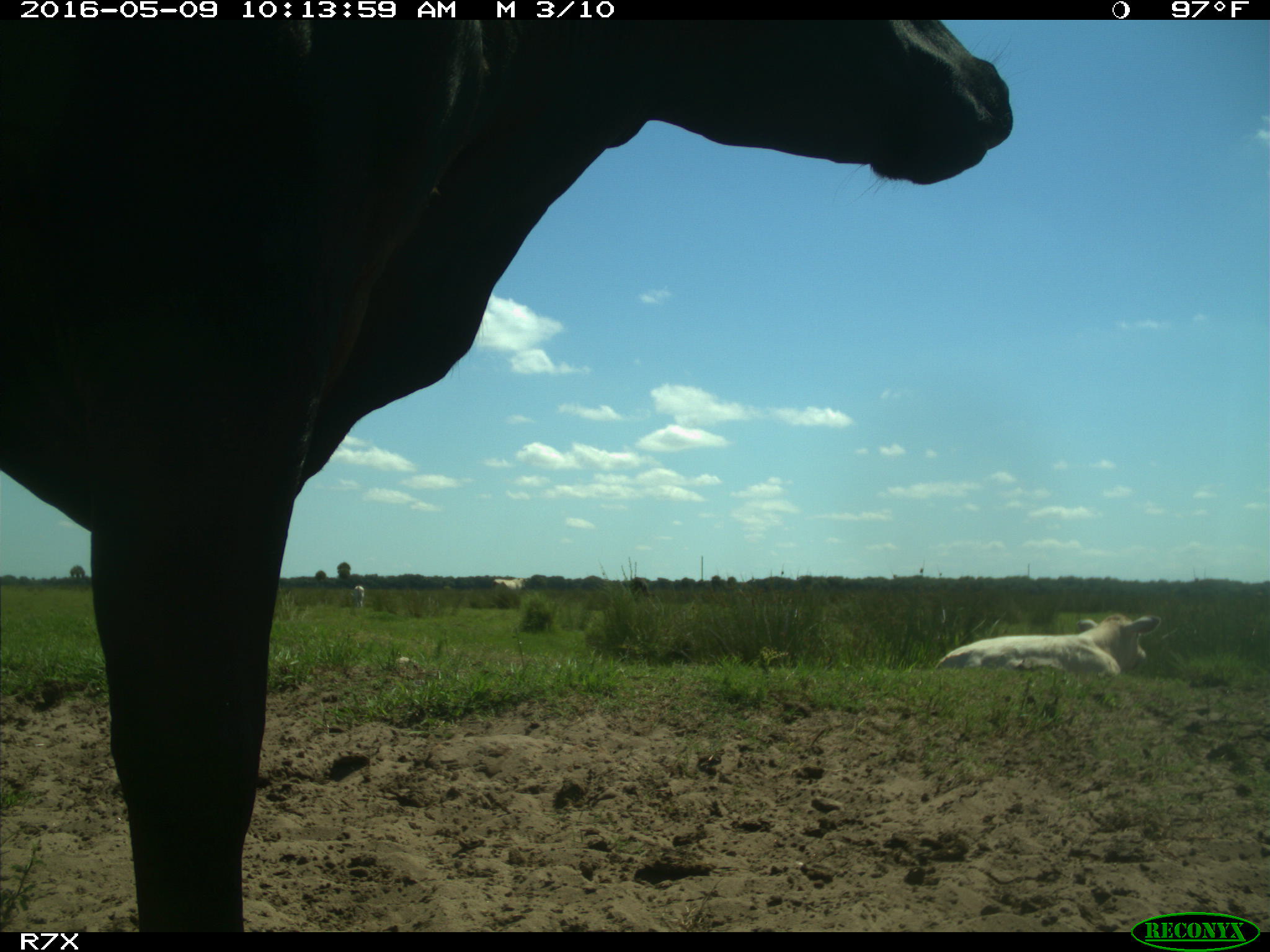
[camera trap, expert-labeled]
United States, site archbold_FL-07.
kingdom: Animalia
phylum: Chordata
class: Mammalia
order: Artiodactyla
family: Bovidae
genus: Bos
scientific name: Bos taurus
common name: domestic cow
Bos taurus (domestic cow).